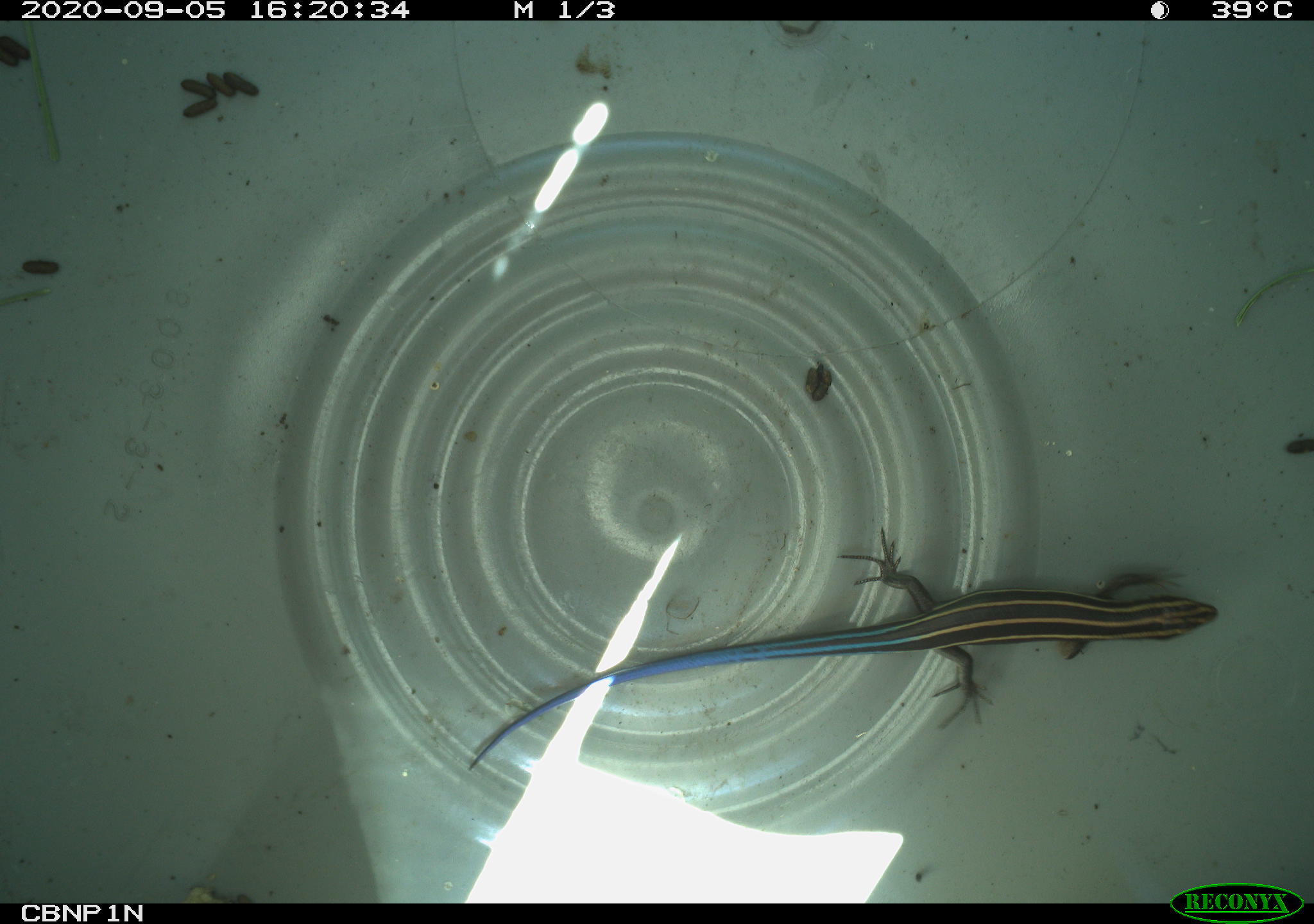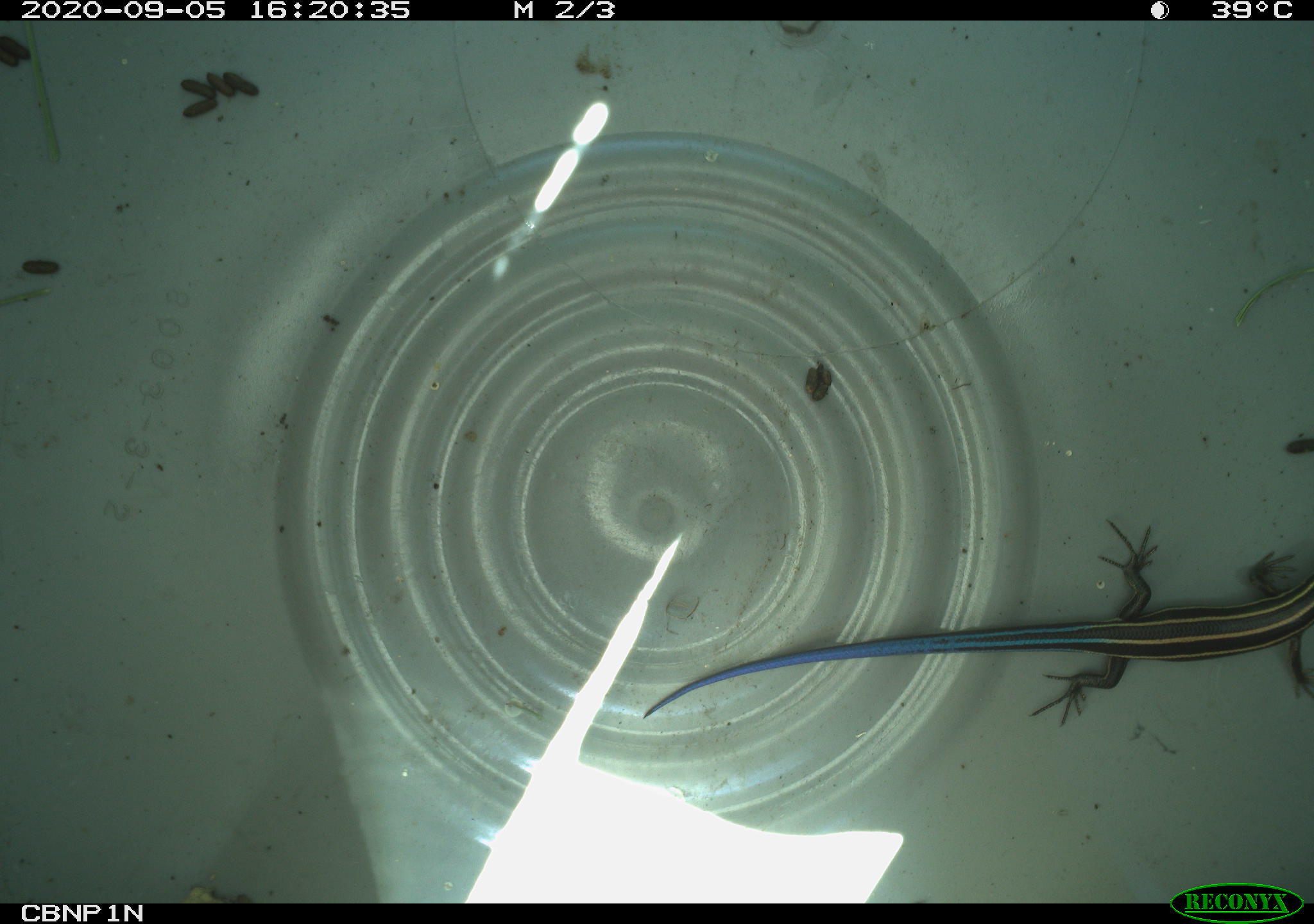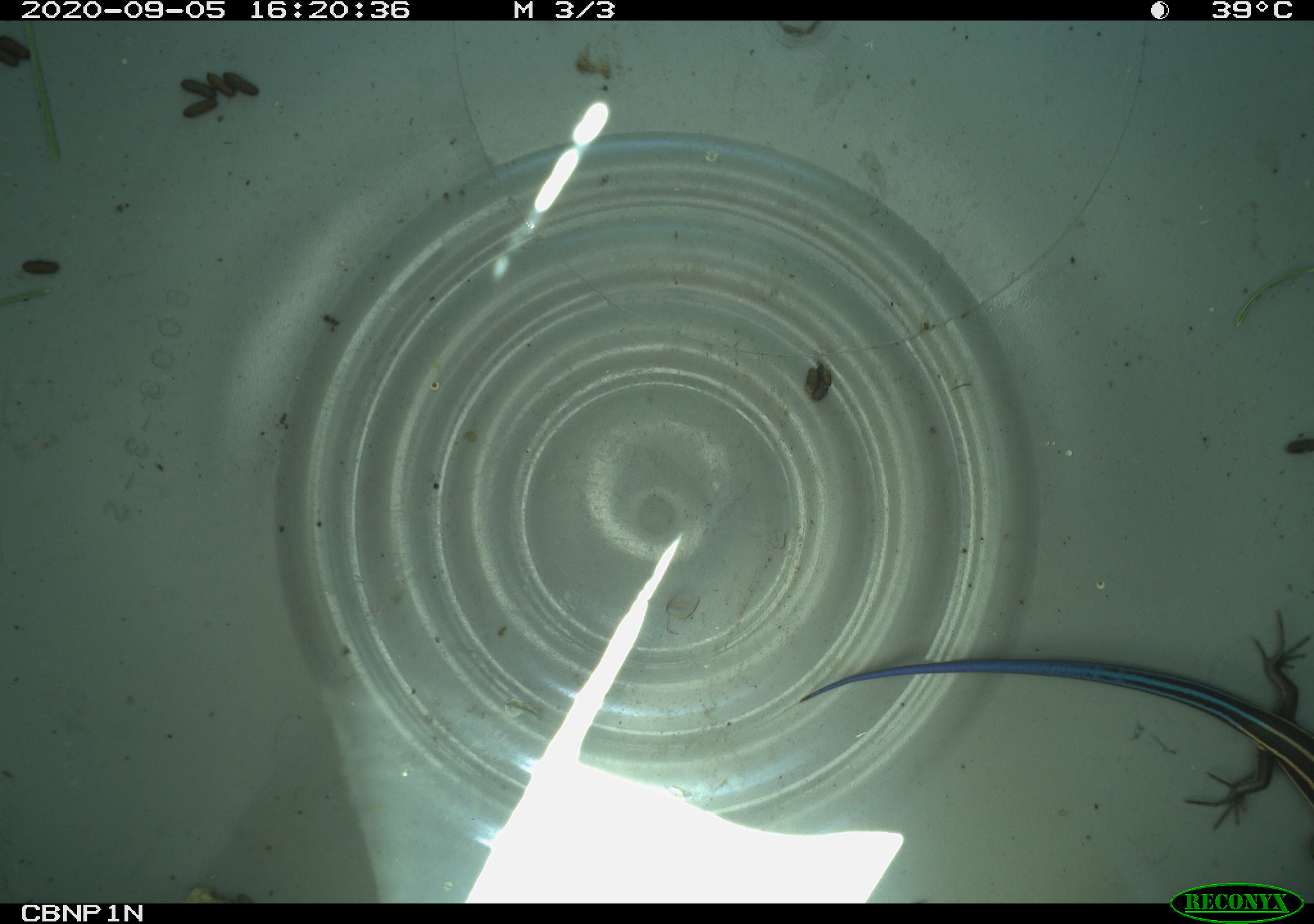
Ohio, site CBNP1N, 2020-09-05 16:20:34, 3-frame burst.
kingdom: Animalia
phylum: Chordata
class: Reptilia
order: Squamata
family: Scincidae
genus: Plestiodon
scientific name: Plestiodon fasciatus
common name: common five-lined skink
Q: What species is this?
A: Common five-lined skink (Plestiodon fasciatus).